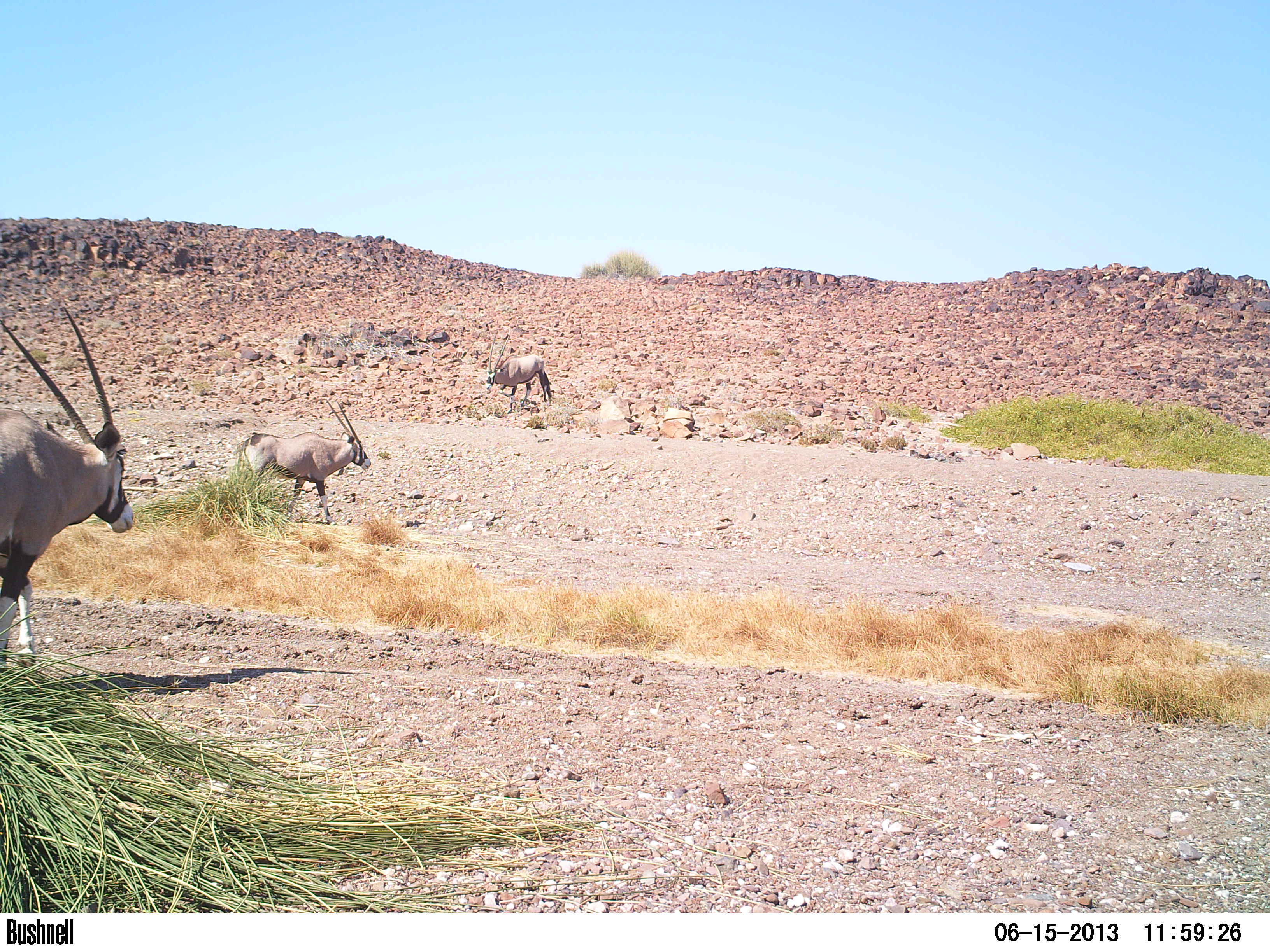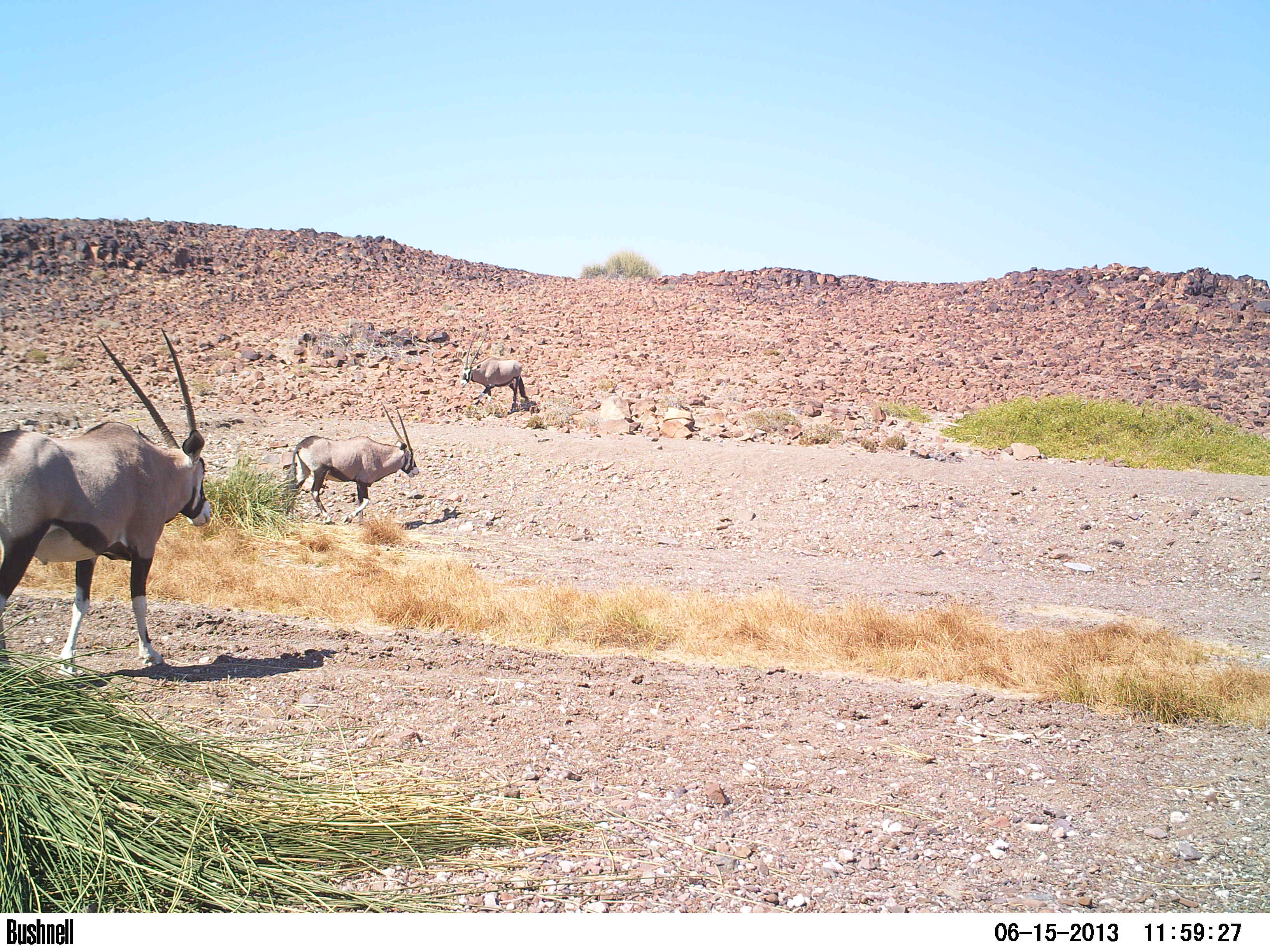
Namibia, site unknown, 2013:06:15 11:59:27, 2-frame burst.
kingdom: Animalia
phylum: Chordata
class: Mammalia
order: Artiodactyla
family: Bovidae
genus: Oryx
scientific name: Oryx gazella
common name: gemsbok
Oryx gazella (gemsbok).